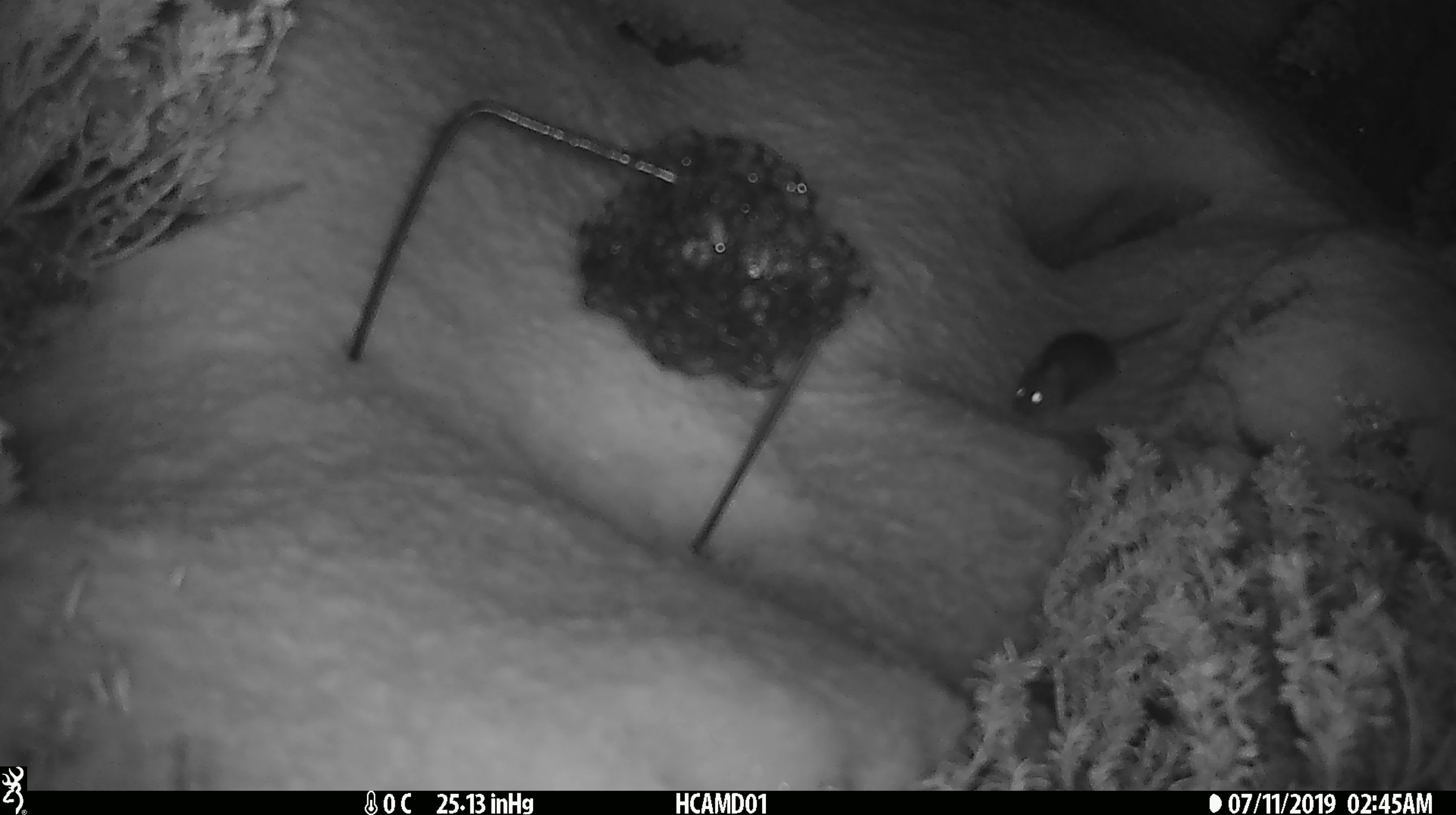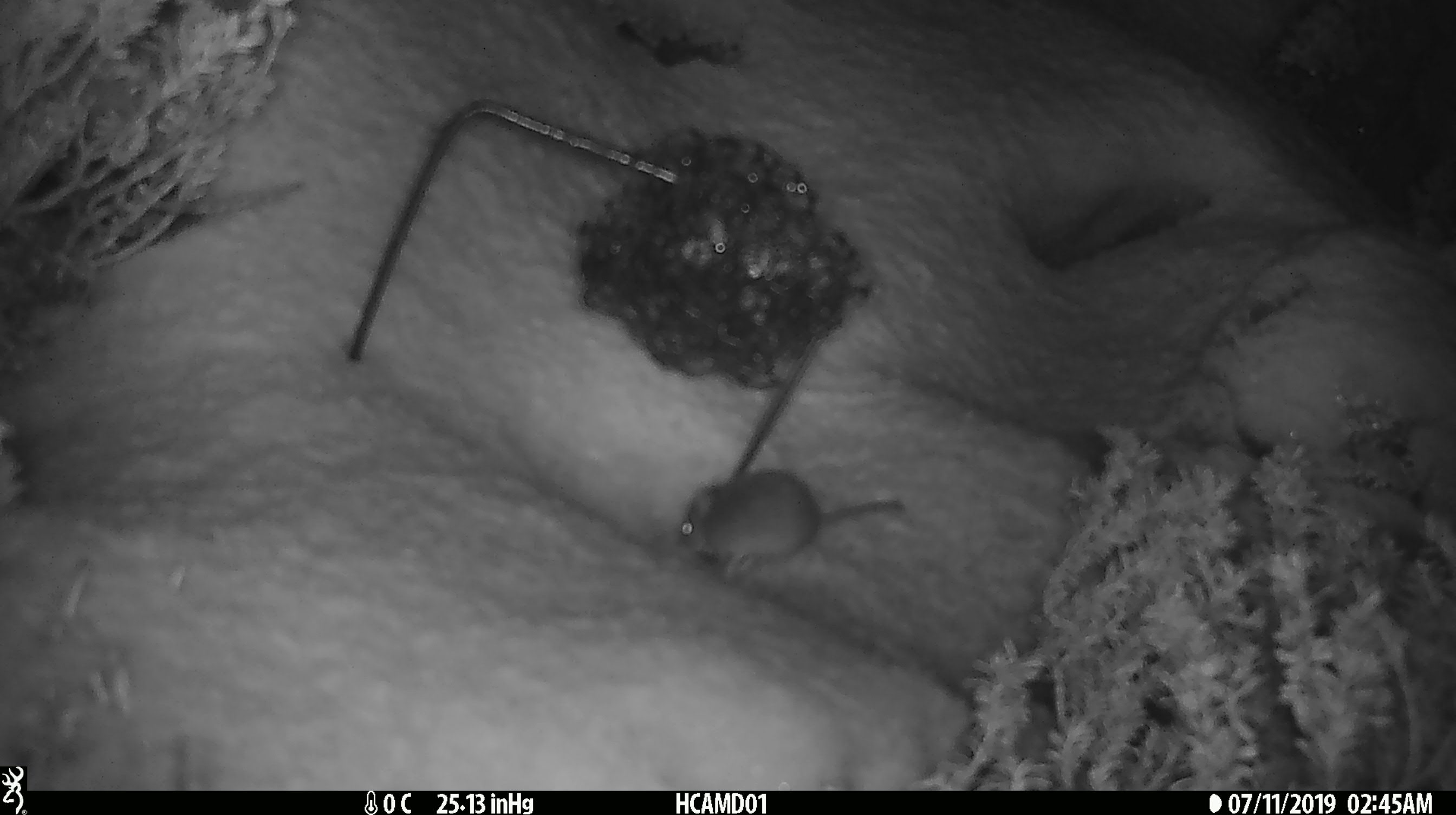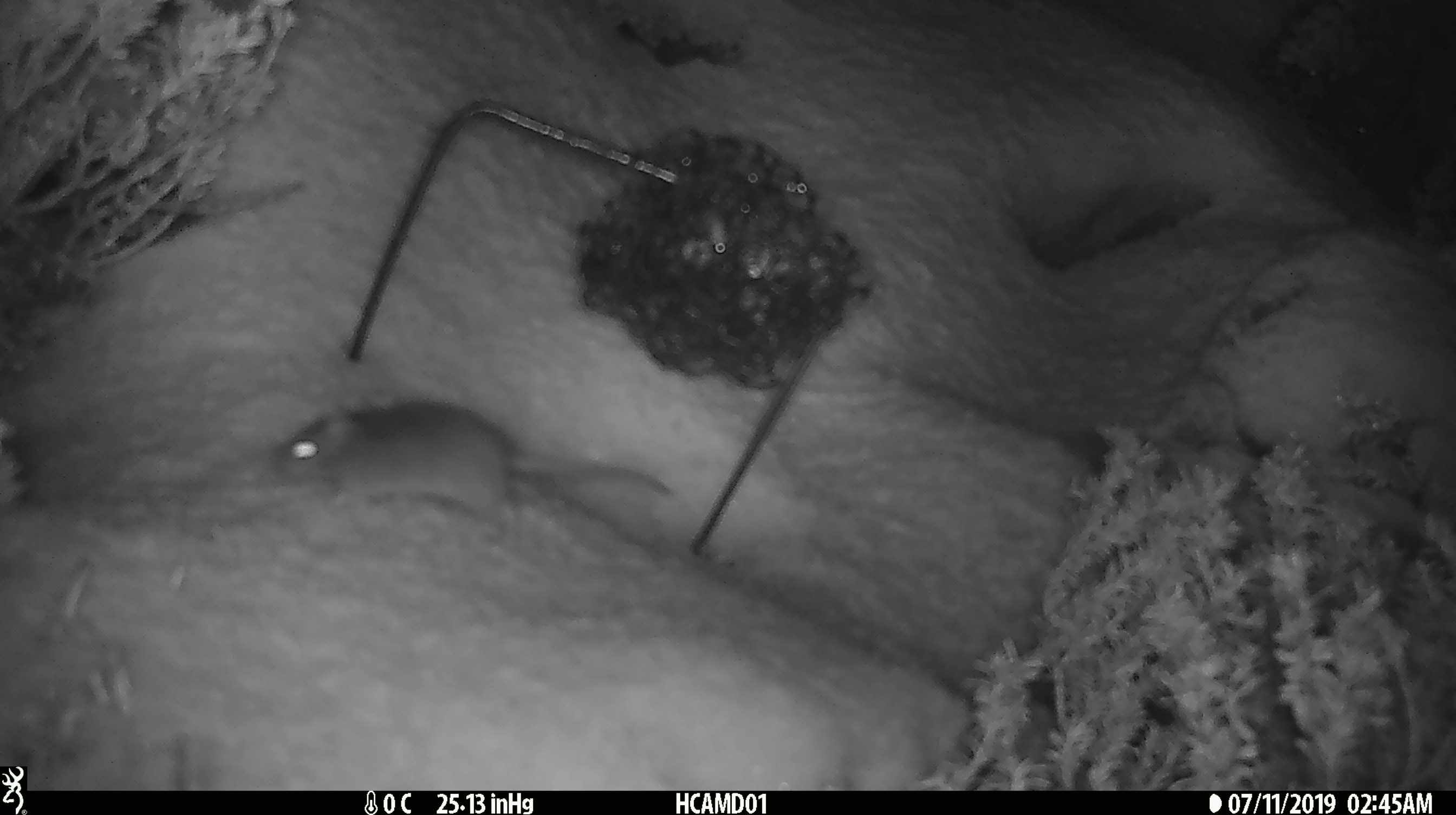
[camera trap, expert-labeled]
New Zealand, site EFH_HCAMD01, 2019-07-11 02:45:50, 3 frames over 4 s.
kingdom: Animalia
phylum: Chordata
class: Mammalia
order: Rodentia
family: Muridae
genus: Mus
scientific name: Mus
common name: mouse